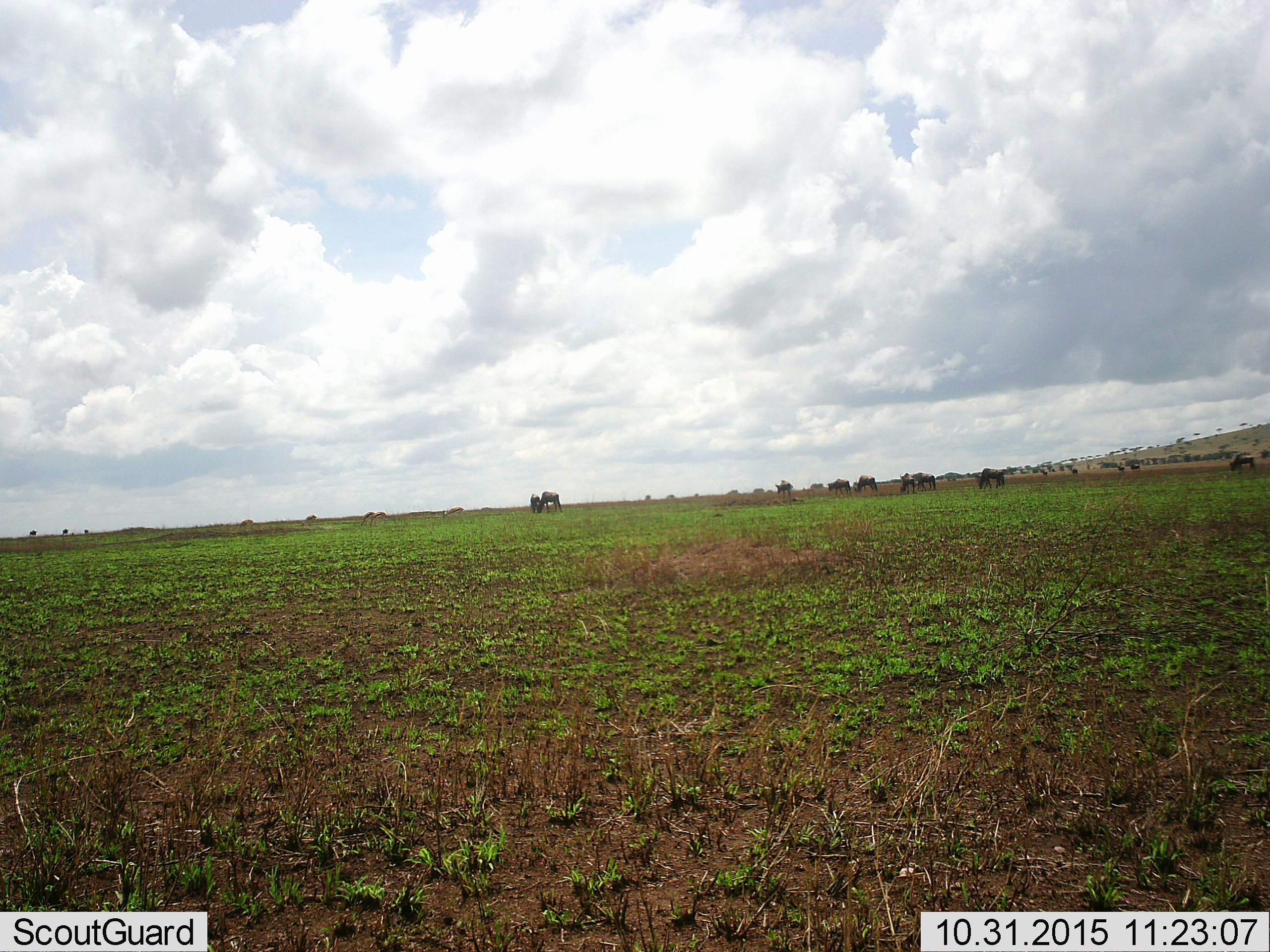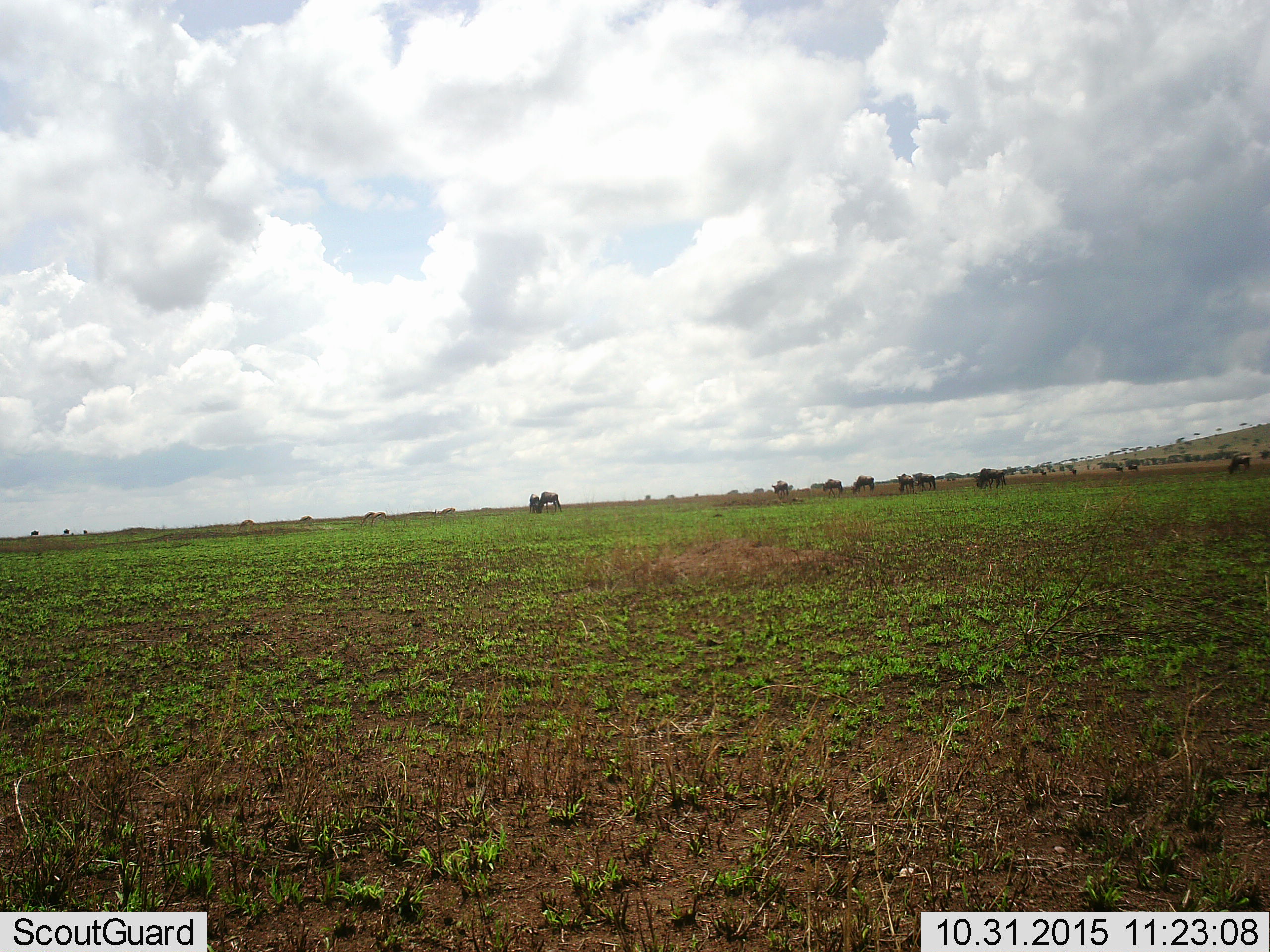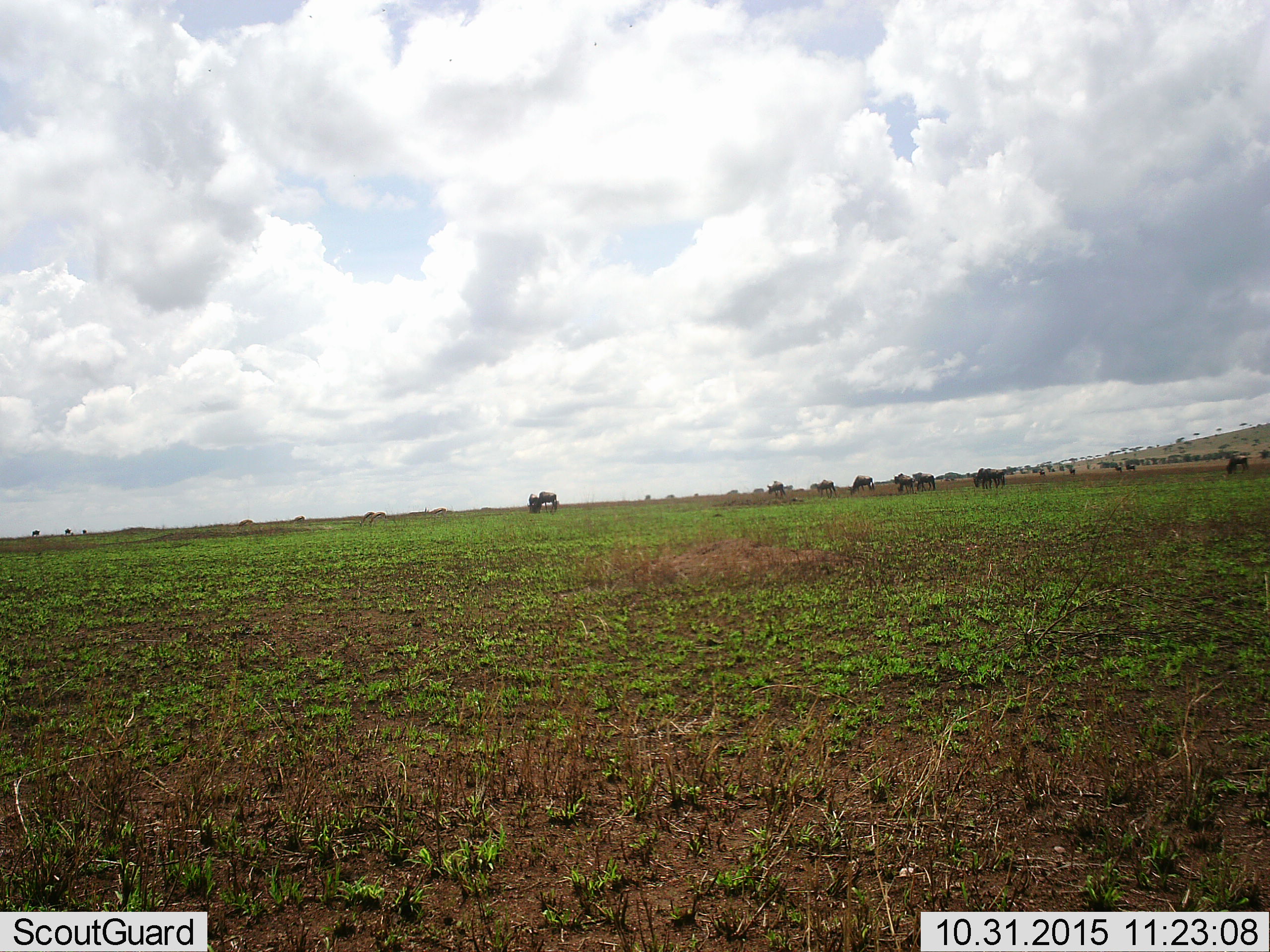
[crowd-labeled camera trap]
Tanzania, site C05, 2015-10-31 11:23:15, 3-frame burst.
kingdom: Animalia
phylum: Chordata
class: Mammalia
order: Artiodactyla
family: Bovidae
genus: Eudorcas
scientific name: Eudorcas thomsonii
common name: thomson's gazelle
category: gazellethomsons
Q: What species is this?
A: Gazellethomsons (thomson's gazelle) (Eudorcas thomsonii).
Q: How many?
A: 5.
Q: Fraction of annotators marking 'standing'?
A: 50%.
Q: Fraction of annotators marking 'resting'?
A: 0%.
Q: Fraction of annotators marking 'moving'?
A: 50%.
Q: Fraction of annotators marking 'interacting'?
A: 0%.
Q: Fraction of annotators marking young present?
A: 0%.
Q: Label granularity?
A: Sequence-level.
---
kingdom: Animalia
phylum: Chordata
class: Mammalia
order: Artiodactyla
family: Bovidae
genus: Connochaetes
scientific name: Connochaetes taurinus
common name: blue wildebeest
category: wildebeest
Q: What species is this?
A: Wildebeest (blue wildebeest) (Connochaetes taurinus).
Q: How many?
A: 11-50.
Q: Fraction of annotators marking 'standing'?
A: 62%.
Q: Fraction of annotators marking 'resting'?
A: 0%.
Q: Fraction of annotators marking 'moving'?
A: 62%.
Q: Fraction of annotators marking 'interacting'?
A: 0%.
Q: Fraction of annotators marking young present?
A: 8%.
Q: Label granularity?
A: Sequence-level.